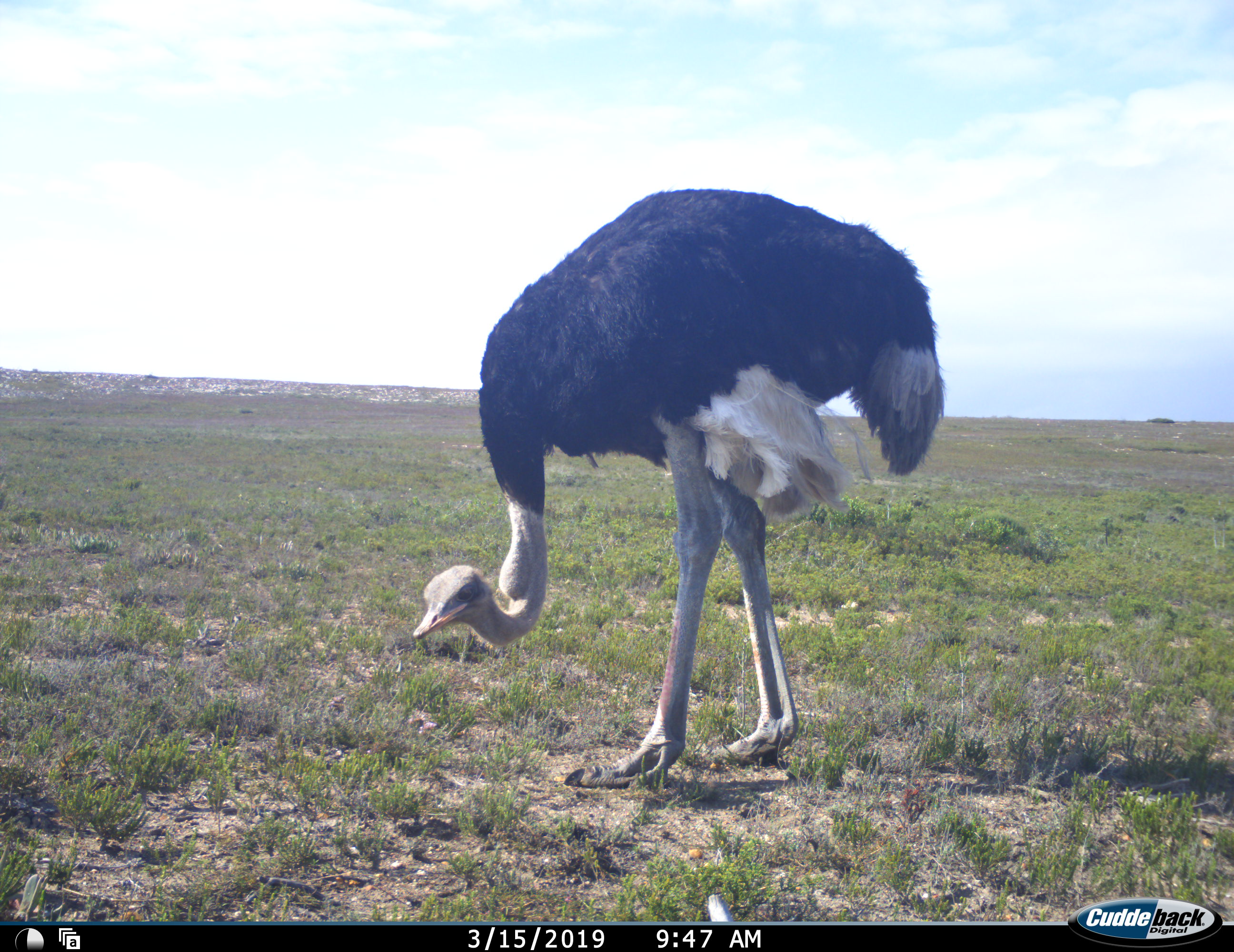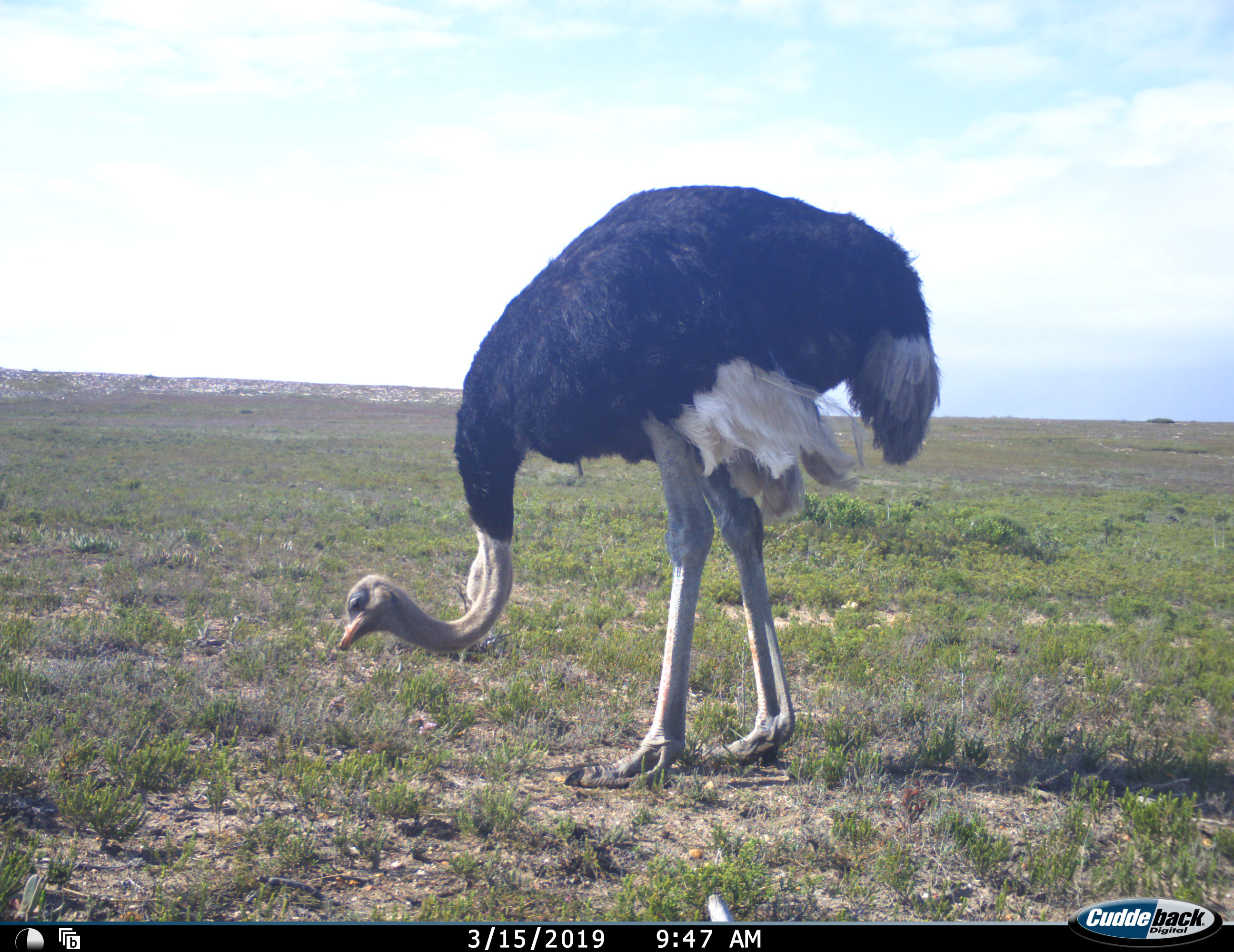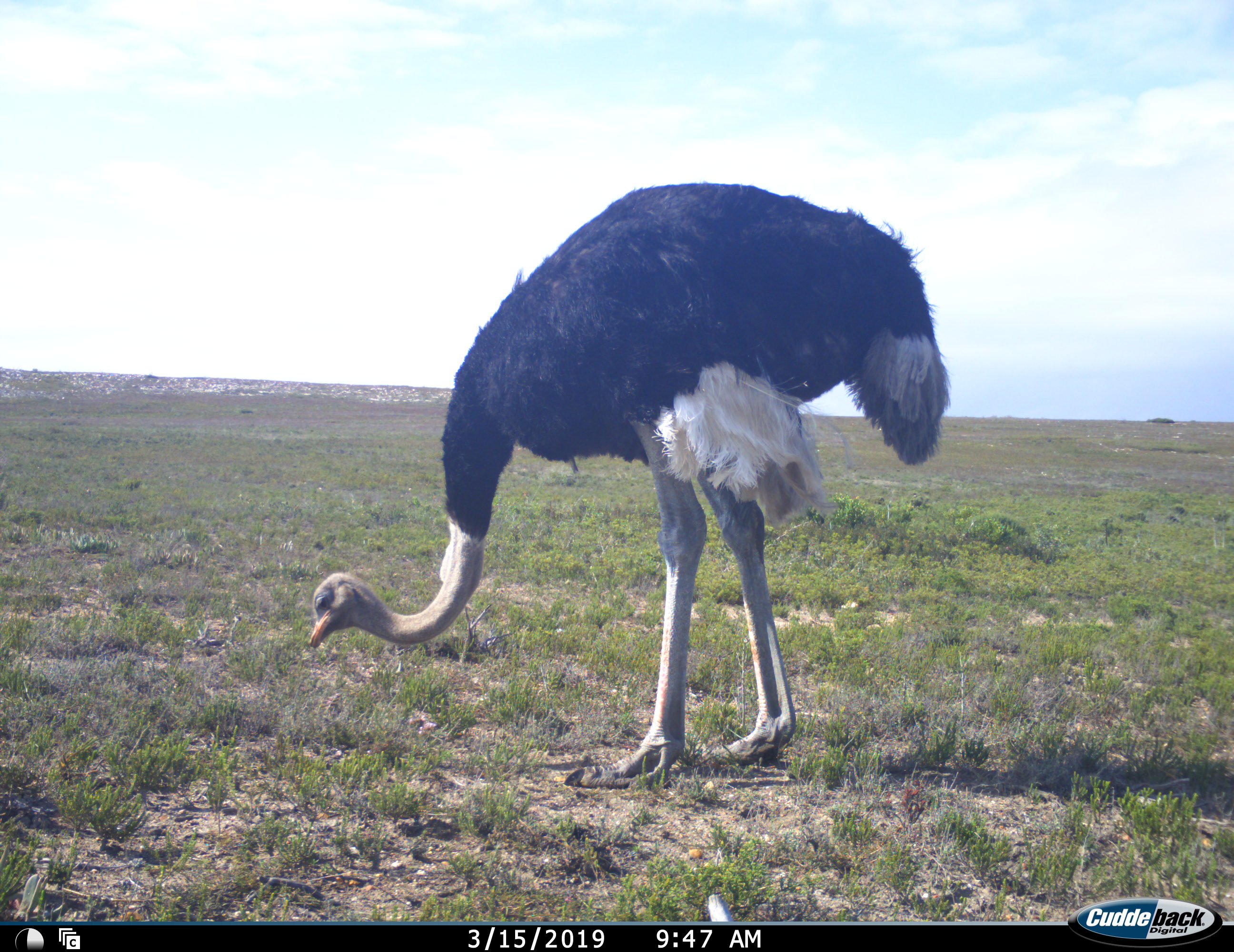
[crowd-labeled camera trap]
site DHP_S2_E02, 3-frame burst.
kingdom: Animalia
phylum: Chordata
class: Aves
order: Struthioniformes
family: Struthionidae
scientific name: Struthionidae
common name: ostrich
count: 1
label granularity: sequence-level